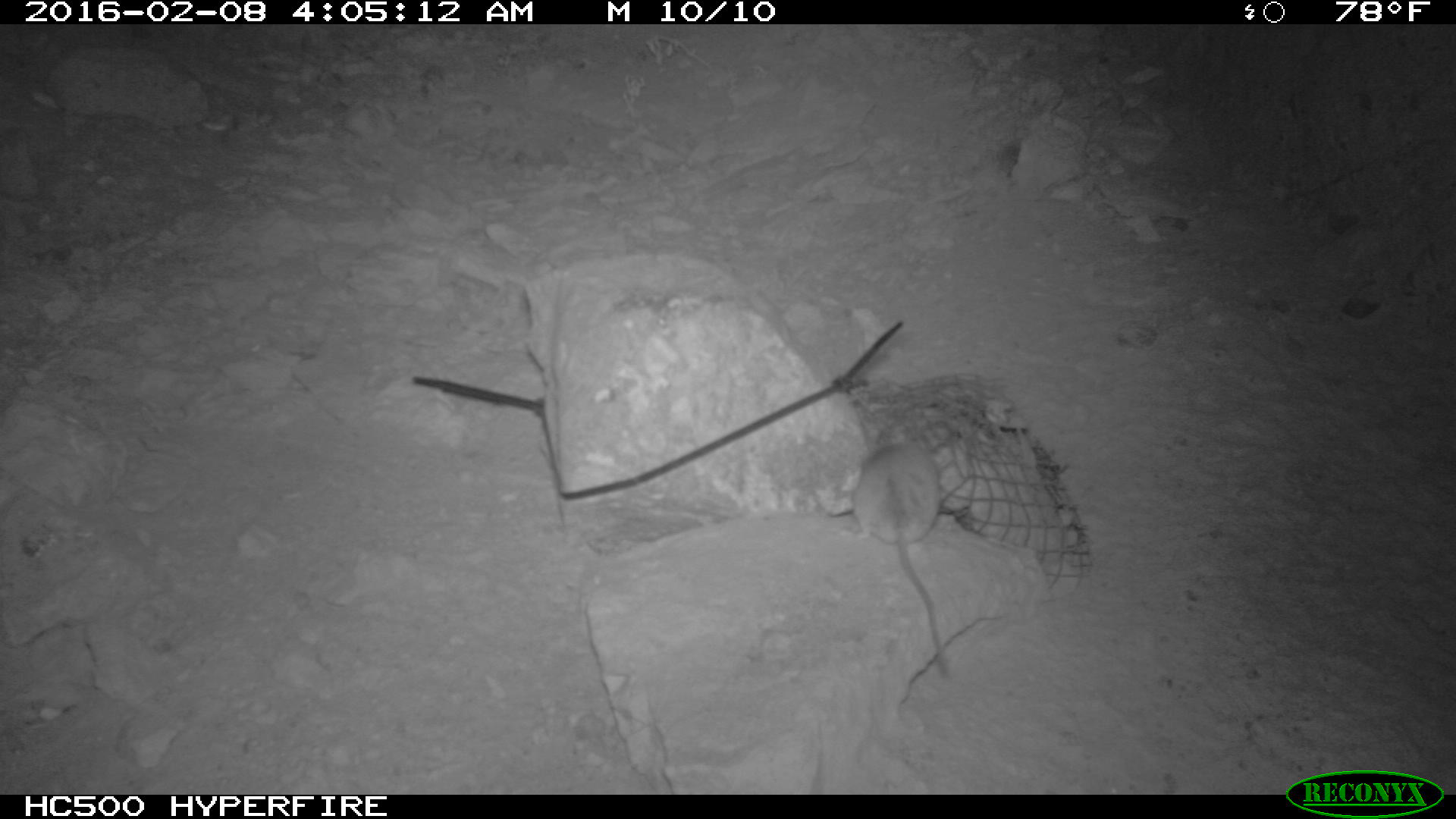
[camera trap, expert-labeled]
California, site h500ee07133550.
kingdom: Animalia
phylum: Chordata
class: Mammalia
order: Rodentia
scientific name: Rodentia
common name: rodent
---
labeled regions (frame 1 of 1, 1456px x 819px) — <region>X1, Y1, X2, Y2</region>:
rodent: <region>853, 413, 956, 679</region>